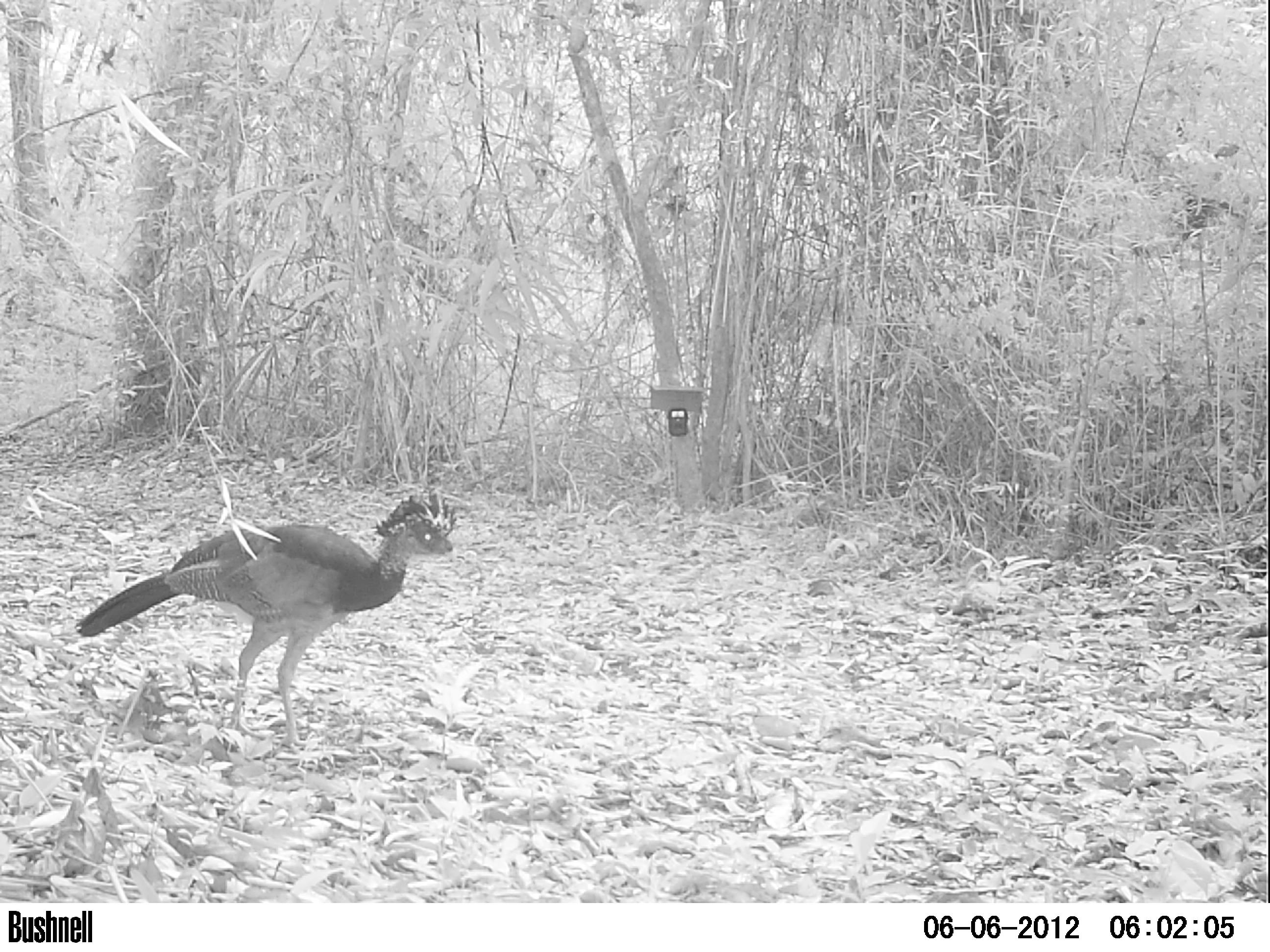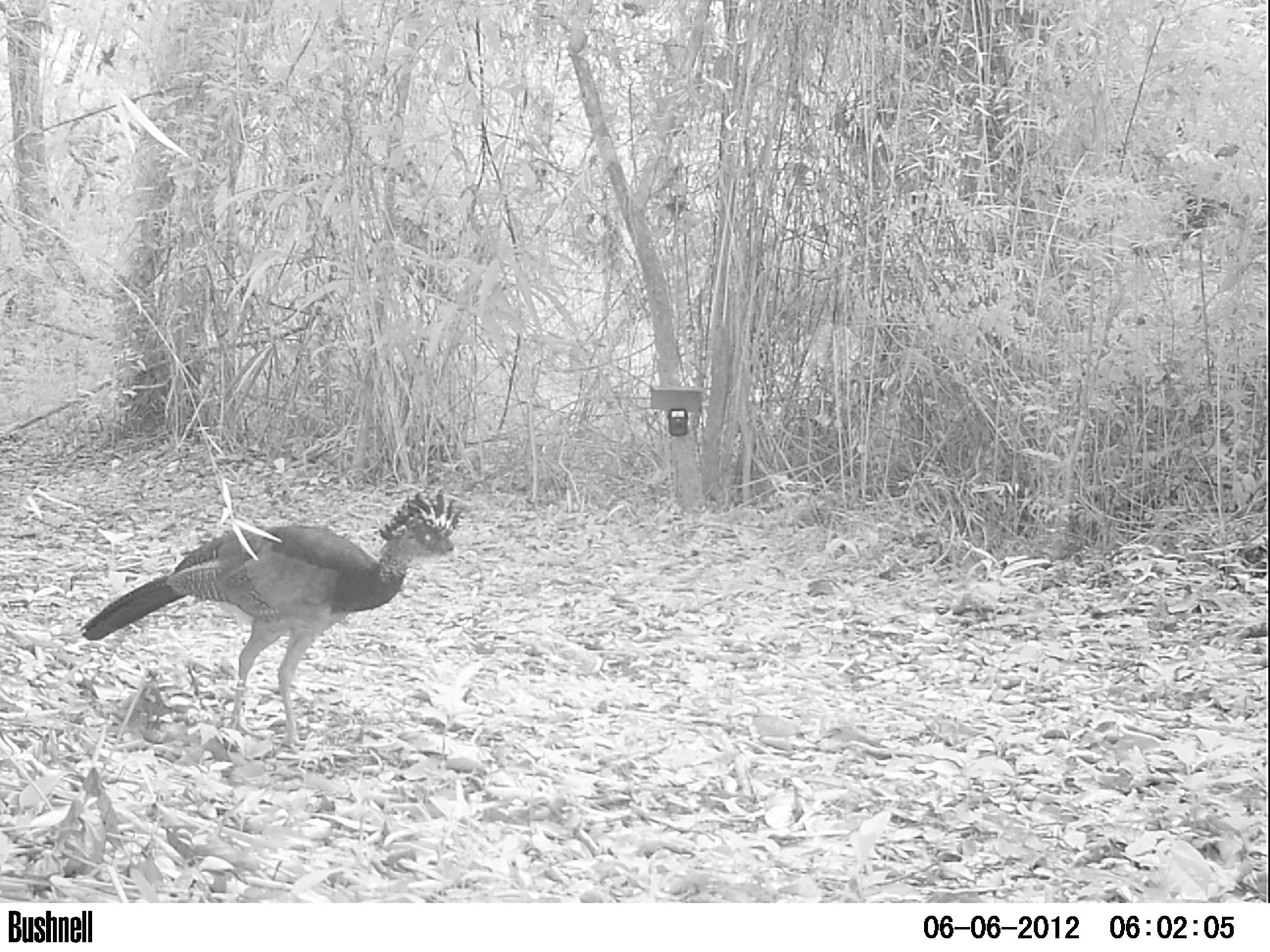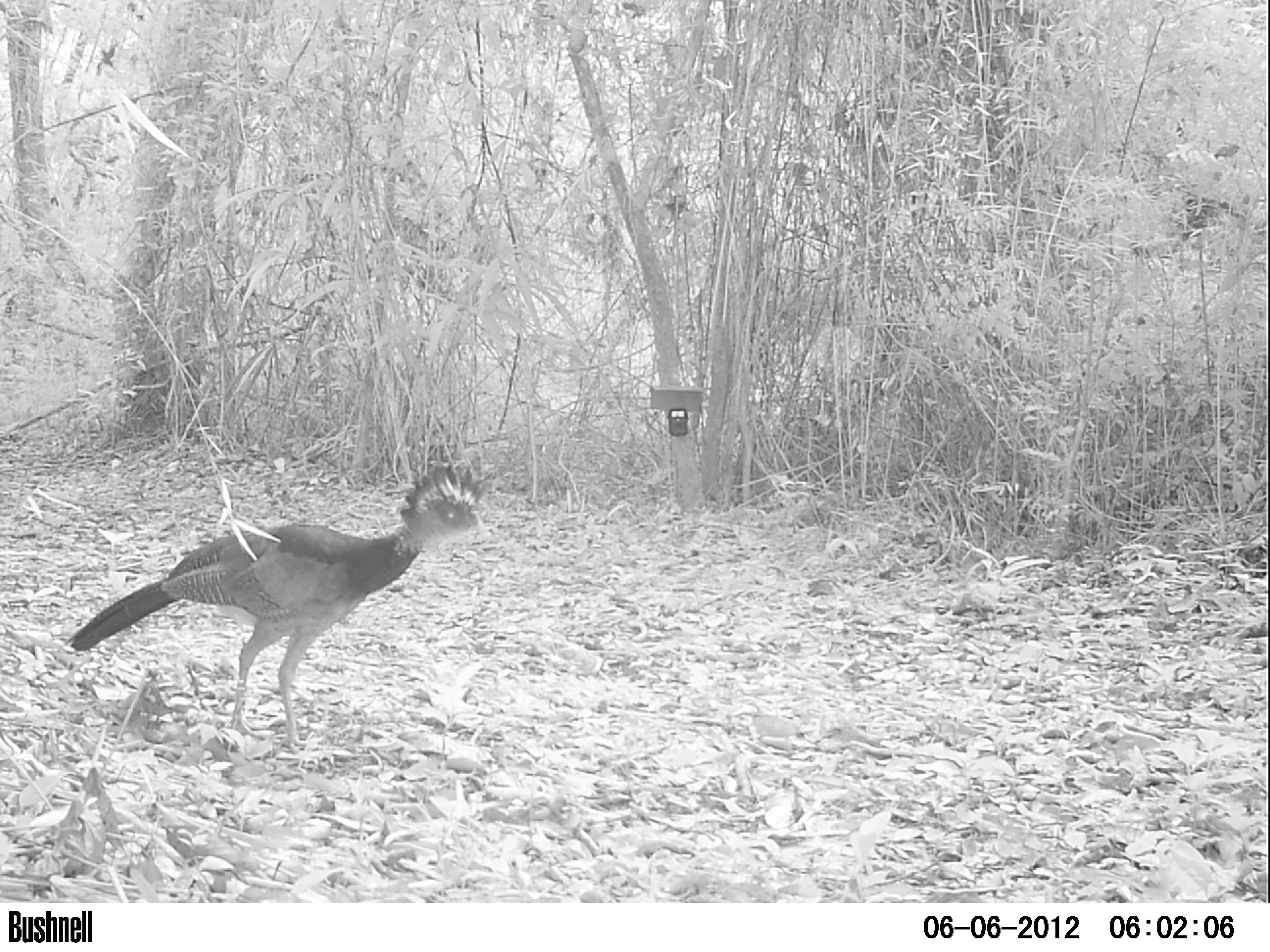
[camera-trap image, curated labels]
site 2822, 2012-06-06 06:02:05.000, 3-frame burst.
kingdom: Animalia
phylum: Chordata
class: Aves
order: Galliformes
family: Cracidae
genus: Crax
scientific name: Crax rubra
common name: great curassow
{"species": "Crax rubra (great curassow)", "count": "1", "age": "adult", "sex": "female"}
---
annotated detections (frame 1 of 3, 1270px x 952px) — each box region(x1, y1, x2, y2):
crax rubra: region(74, 492, 461, 755)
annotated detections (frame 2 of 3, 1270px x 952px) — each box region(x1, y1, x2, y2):
crax rubra: region(79, 486, 463, 768)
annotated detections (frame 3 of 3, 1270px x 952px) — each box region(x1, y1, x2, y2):
crax rubra: region(63, 461, 491, 756)